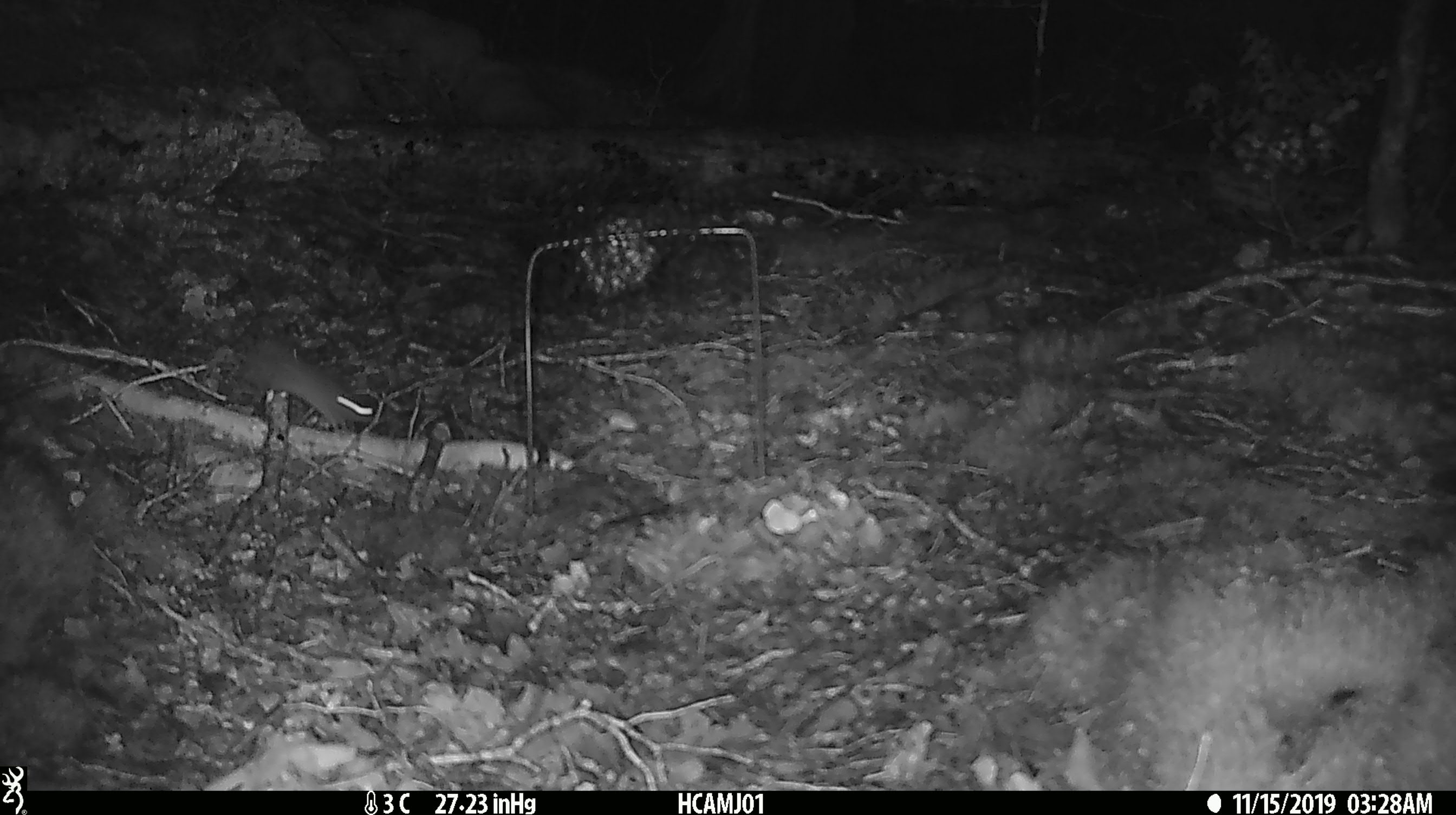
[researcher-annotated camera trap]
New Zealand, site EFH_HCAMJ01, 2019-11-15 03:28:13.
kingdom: Animalia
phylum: Chordata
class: Mammalia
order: Rodentia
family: Muridae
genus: Mus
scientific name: Mus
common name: mouse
Mouse (Mus).